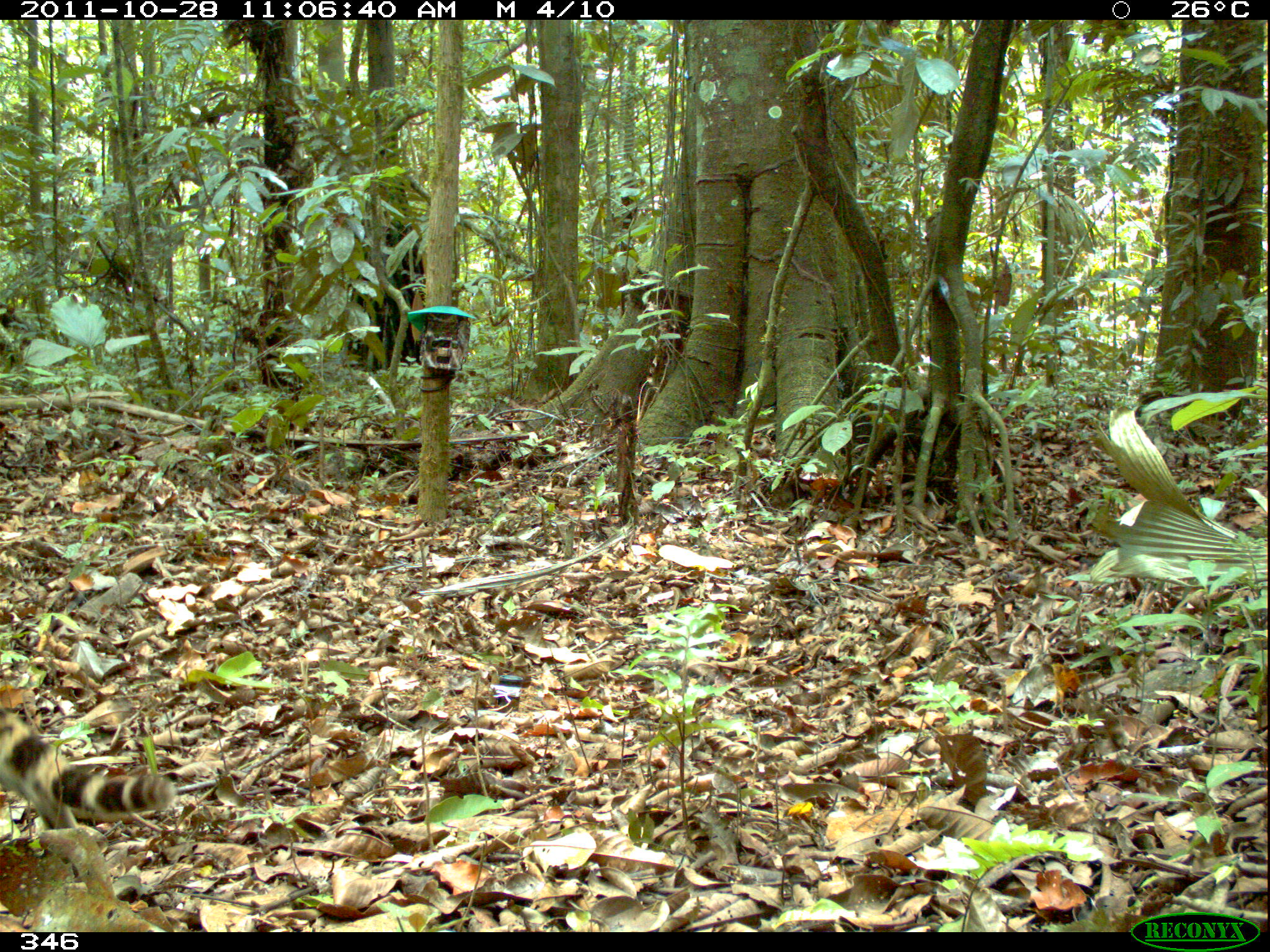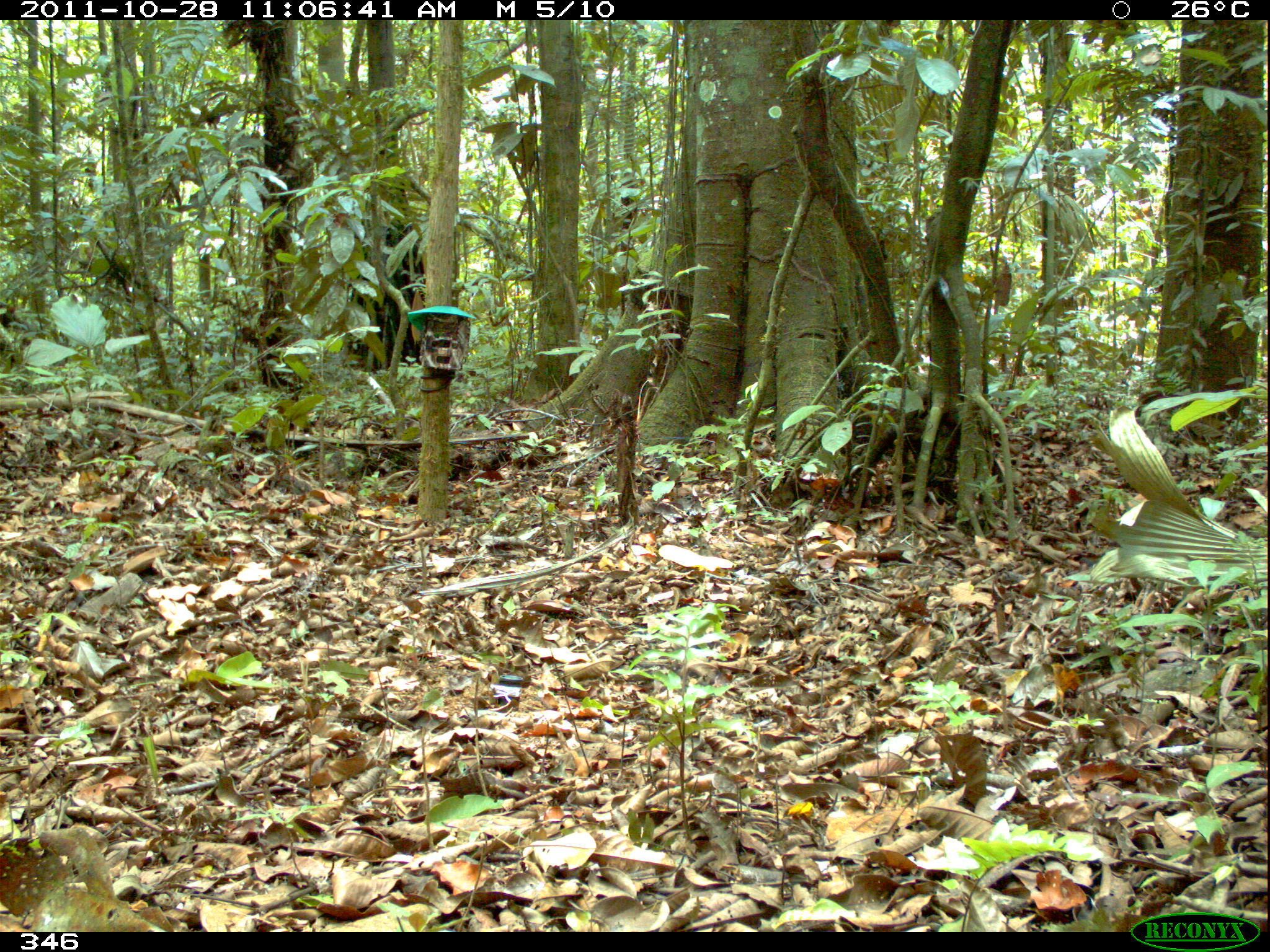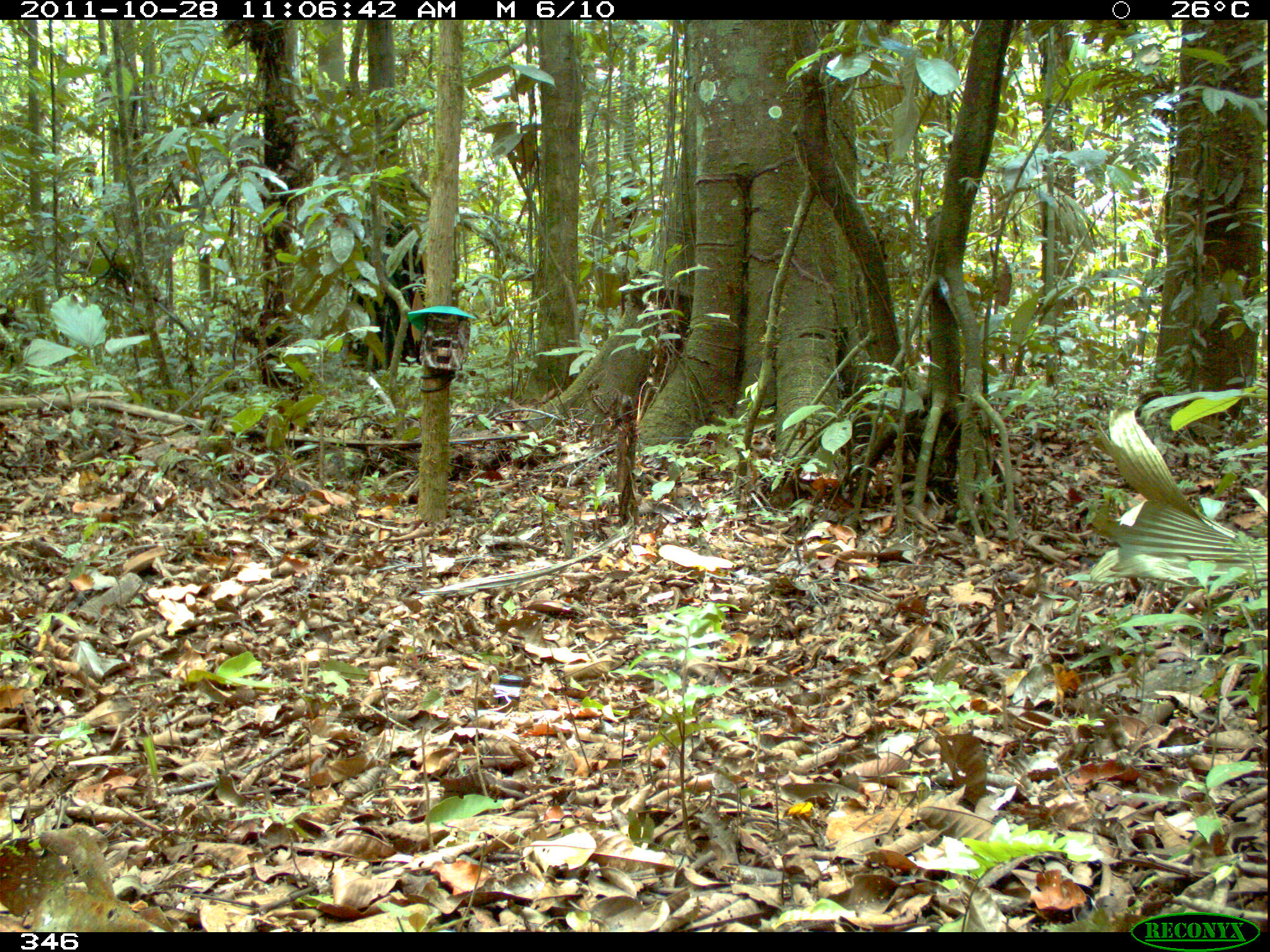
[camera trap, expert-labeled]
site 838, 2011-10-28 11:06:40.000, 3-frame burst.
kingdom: Animalia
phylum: Chordata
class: Mammalia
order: Carnivora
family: Felidae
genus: Leopardus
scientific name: Leopardus pardalis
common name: ocelot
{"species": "Leopardus pardalis (ocelot)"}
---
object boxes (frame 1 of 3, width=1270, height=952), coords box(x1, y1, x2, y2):
leopardus pardalis: box(1, 698, 176, 854)